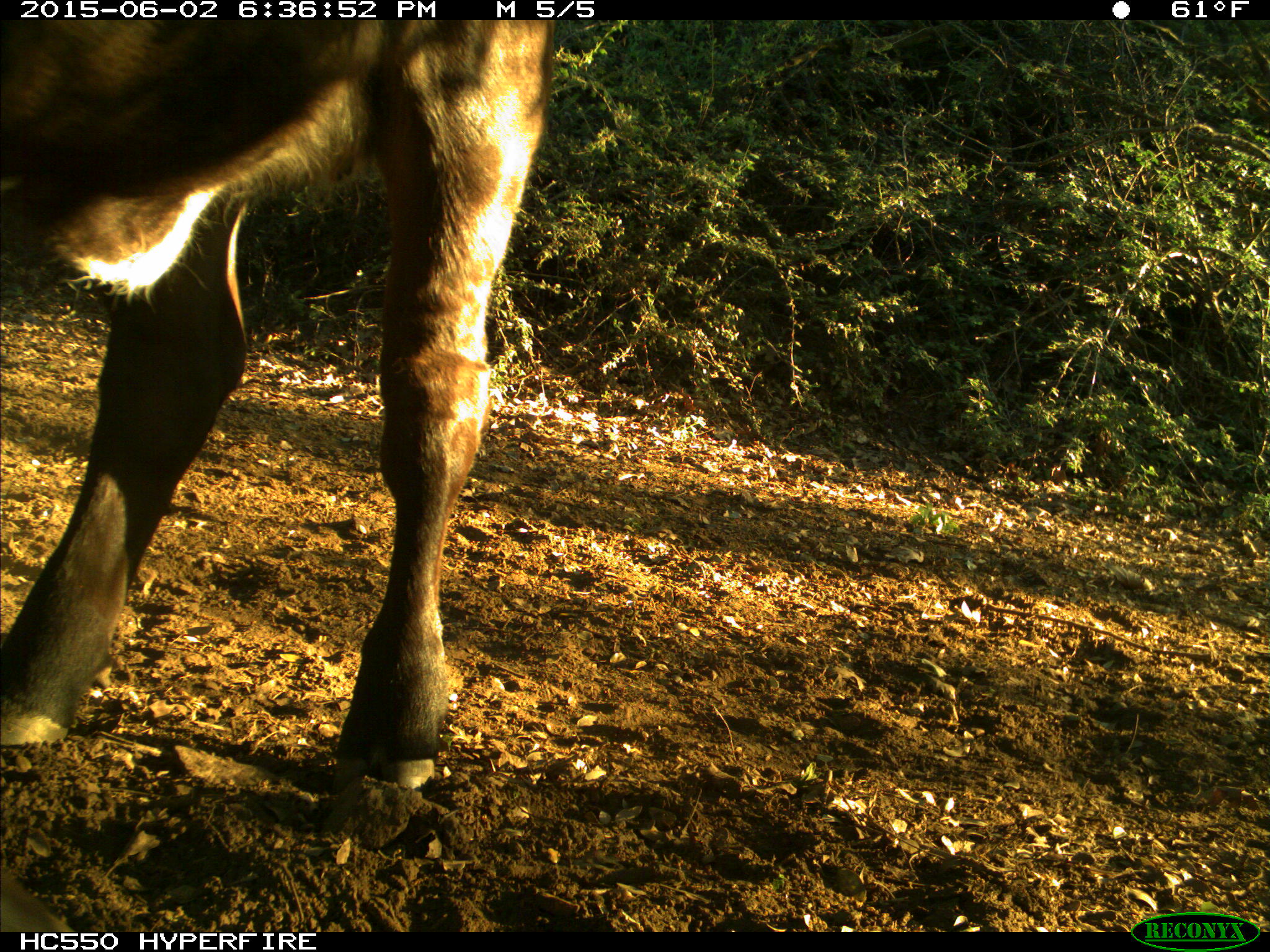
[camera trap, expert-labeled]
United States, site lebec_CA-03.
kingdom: Animalia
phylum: Chordata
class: Mammalia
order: Artiodactyla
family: Bovidae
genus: Bos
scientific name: Bos taurus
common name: domestic cow